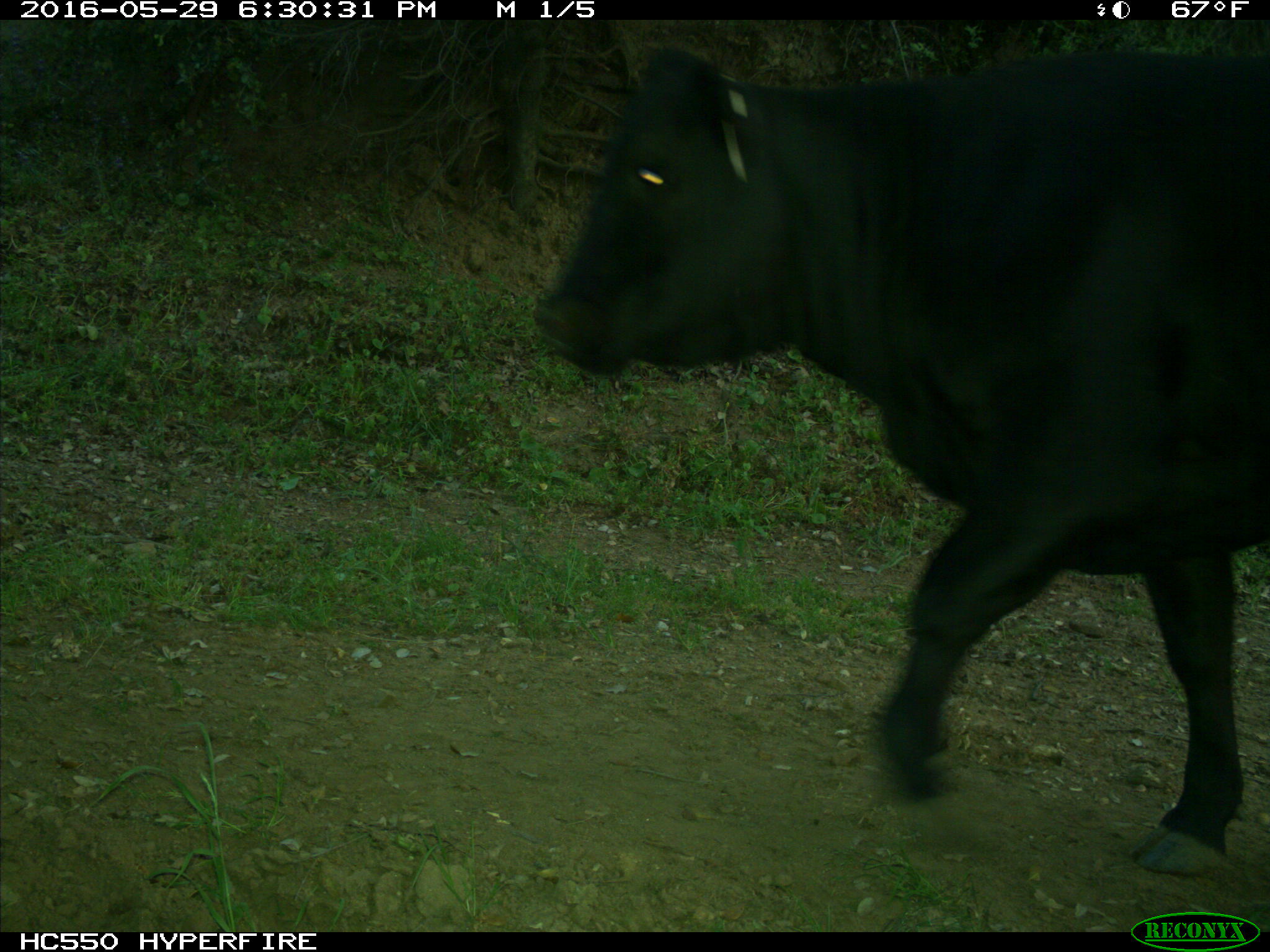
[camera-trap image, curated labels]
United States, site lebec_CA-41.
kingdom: Animalia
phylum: Chordata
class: Mammalia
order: Artiodactyla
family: Bovidae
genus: Bos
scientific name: Bos taurus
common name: domestic cow